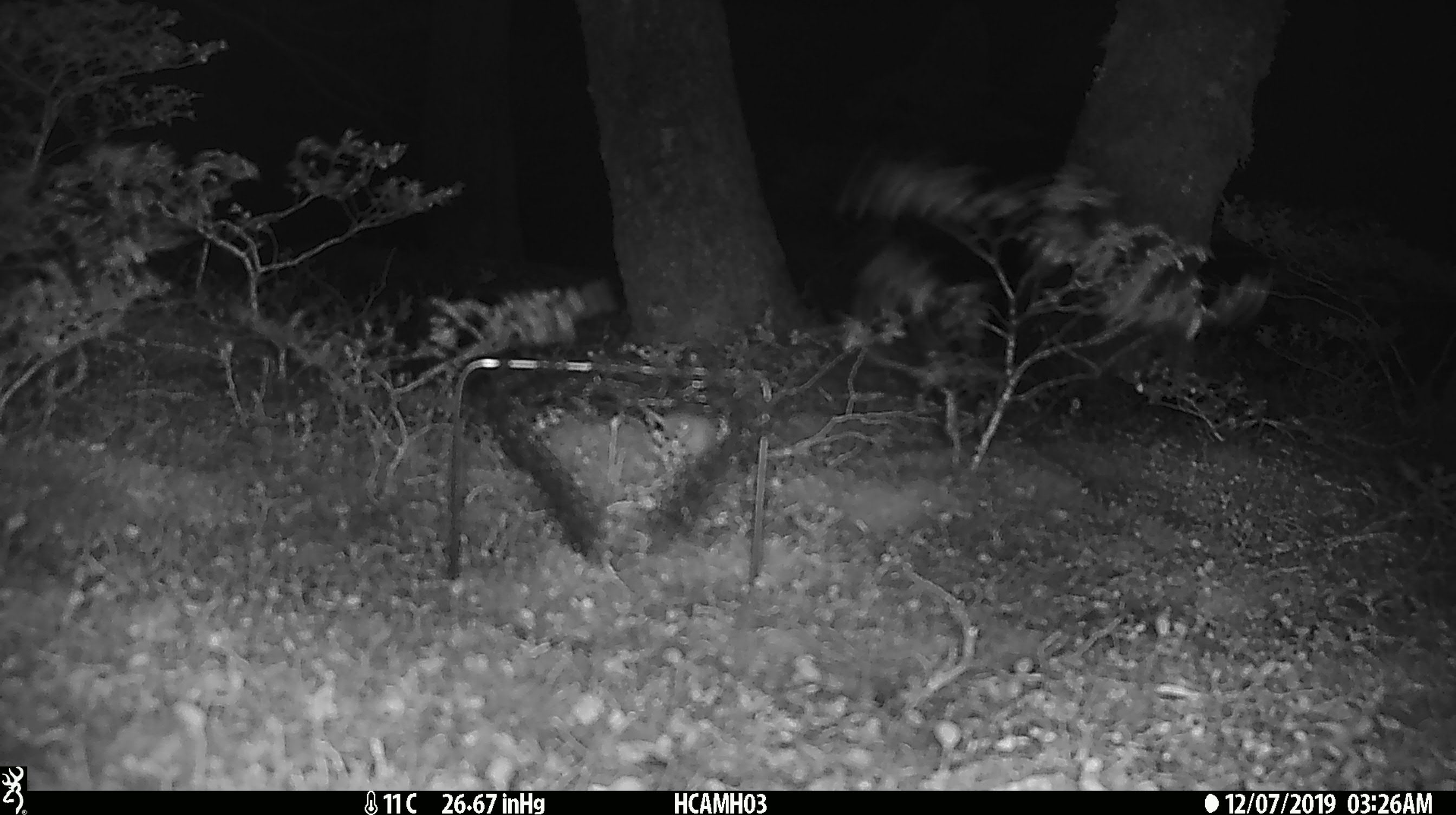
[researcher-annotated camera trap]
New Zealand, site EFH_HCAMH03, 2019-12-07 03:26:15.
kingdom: Animalia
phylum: Chordata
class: Mammalia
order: Rodentia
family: Muridae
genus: Mus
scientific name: Mus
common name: mouse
Mouse (Mus).